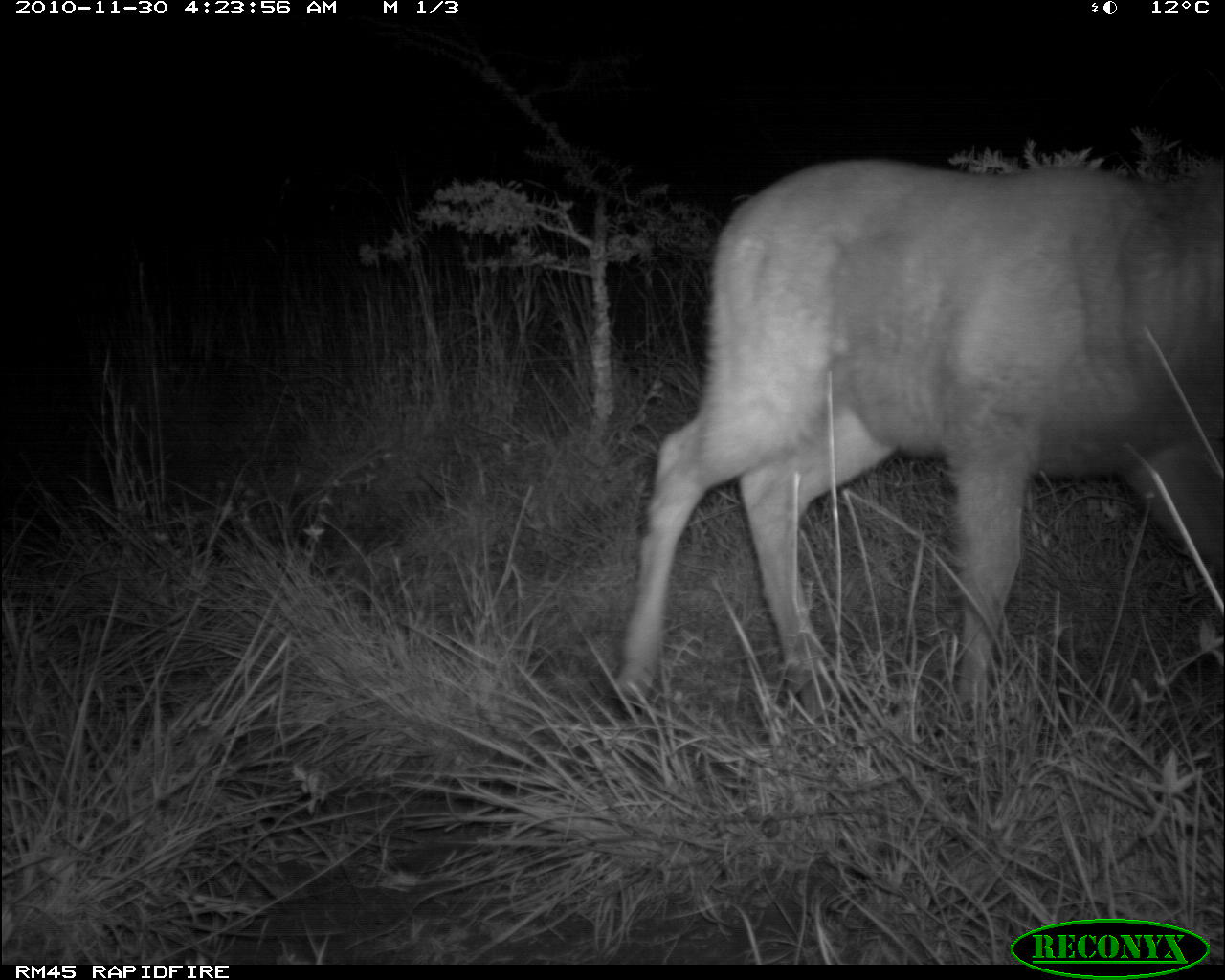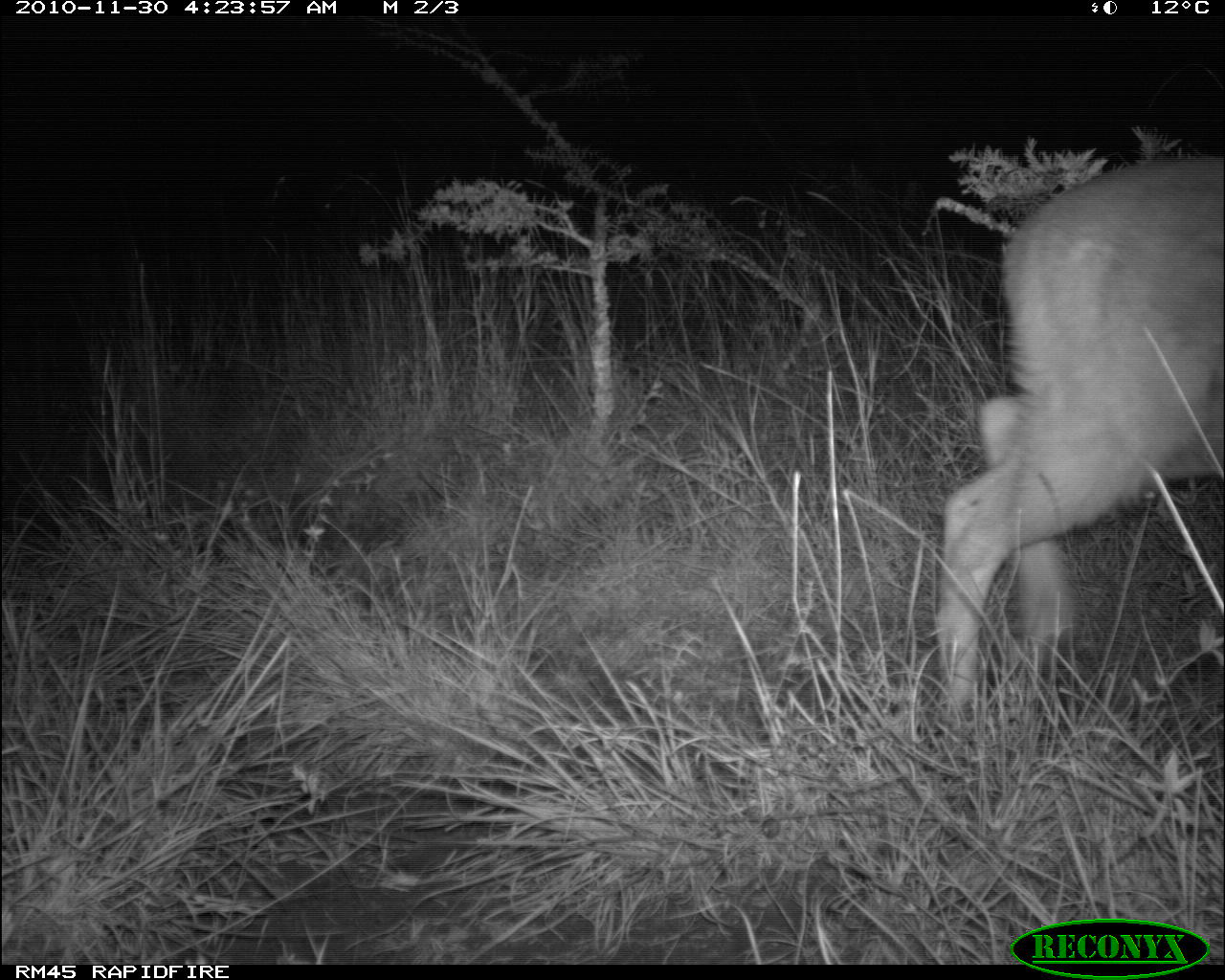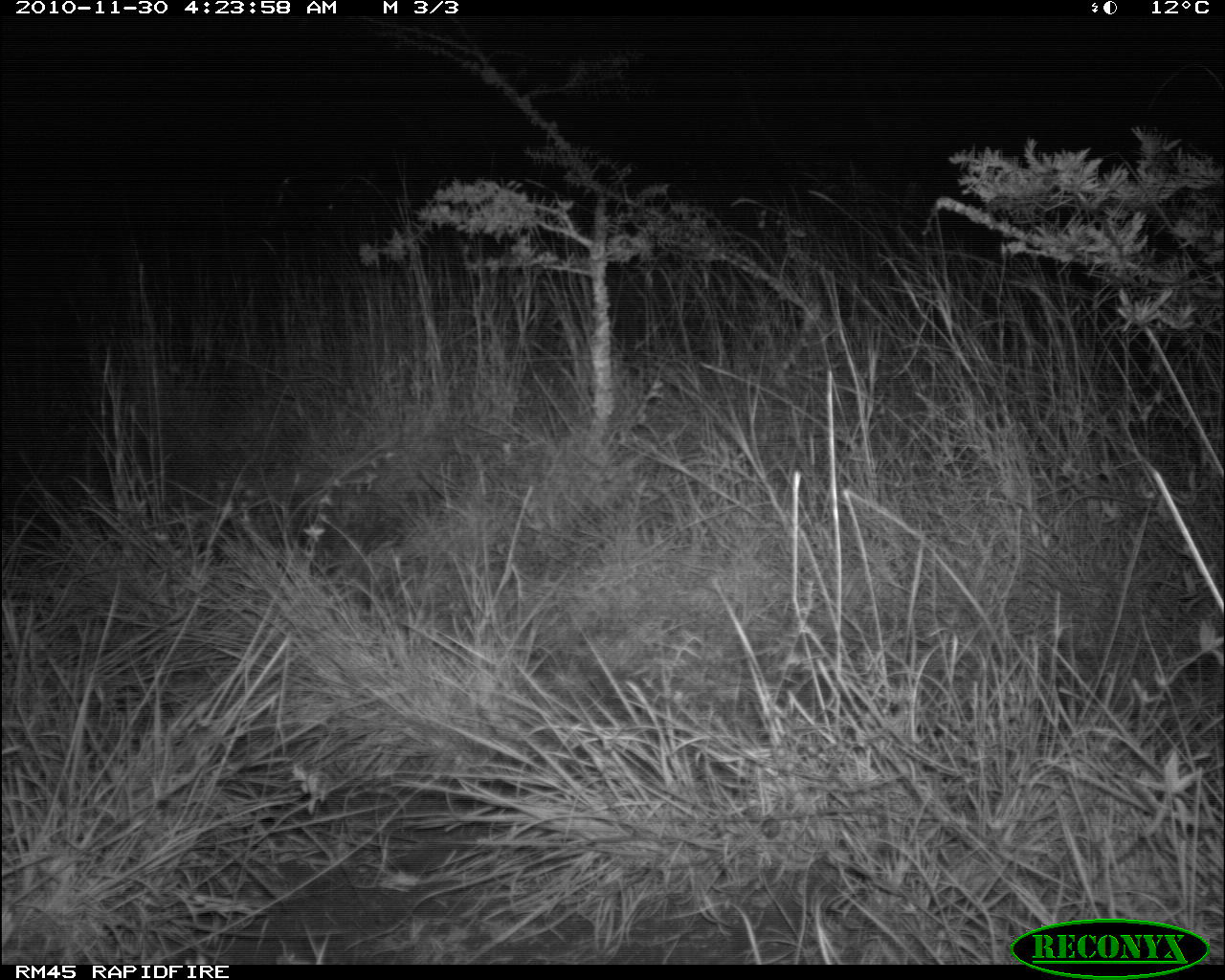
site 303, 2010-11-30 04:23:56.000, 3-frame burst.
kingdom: Animalia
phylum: Chordata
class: Mammalia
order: Artiodactyla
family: Bovidae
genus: Kobus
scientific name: Kobus ellipsiprymnus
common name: waterbuck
Kobus ellipsiprymnus (waterbuck), count 1.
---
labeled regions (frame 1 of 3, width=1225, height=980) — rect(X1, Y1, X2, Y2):
kobus ellipsiprymnus: rect(607, 158, 1225, 716)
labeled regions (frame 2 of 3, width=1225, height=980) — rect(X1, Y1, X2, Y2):
kobus ellipsiprymnus: rect(928, 147, 1225, 722)